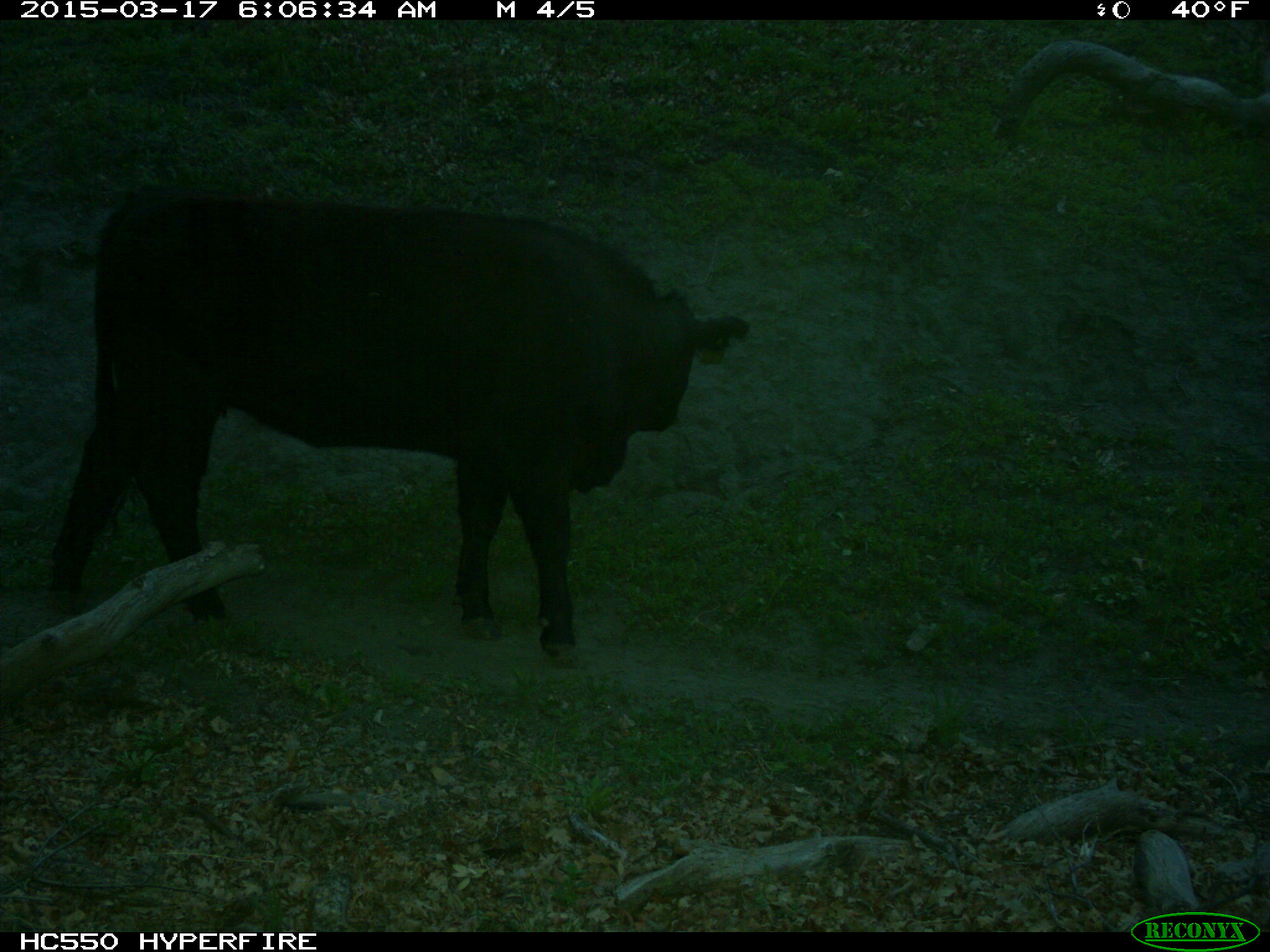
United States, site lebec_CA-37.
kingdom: Animalia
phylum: Chordata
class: Mammalia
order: Artiodactyla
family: Bovidae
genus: Bos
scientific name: Bos taurus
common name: domestic cow